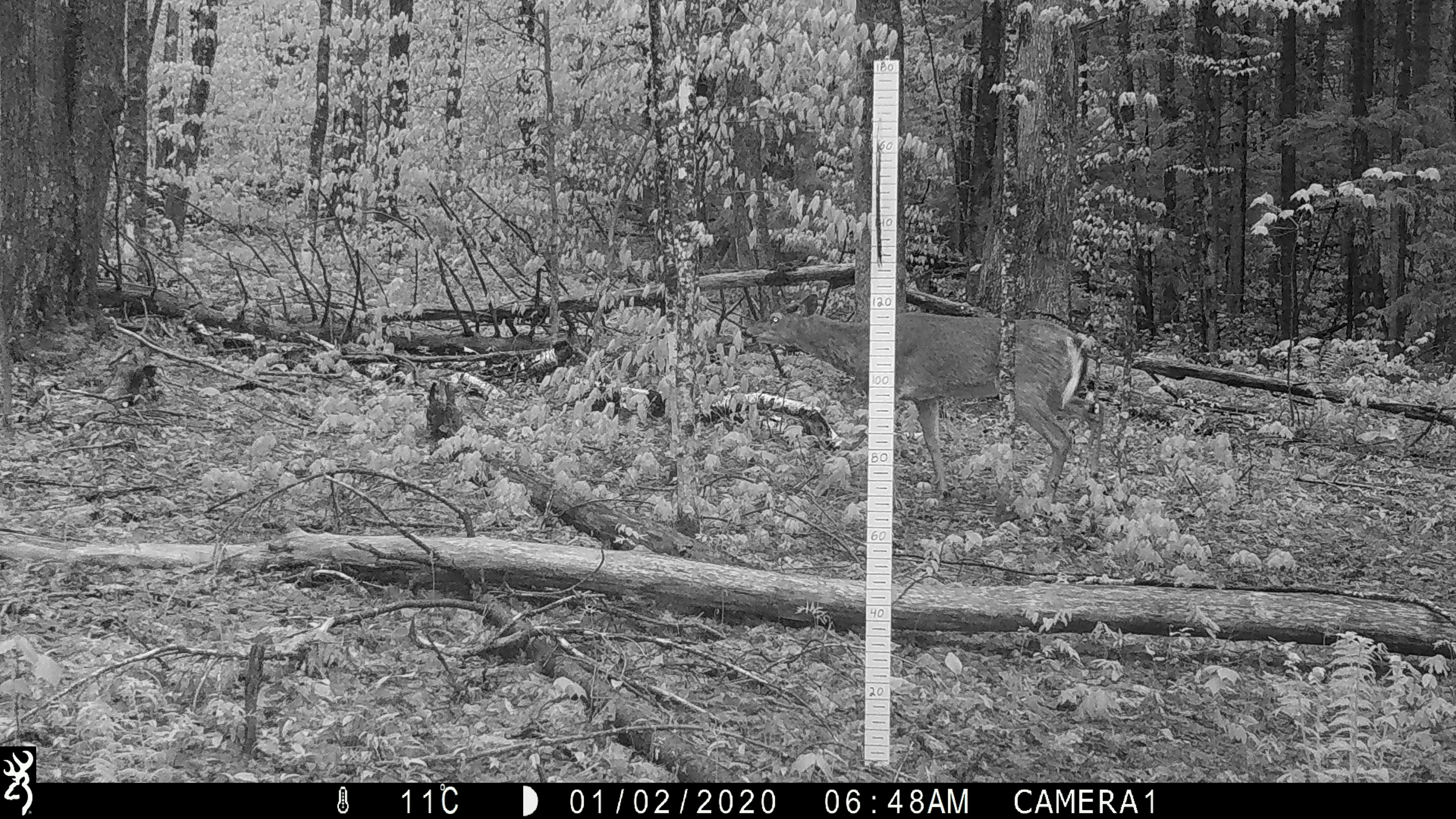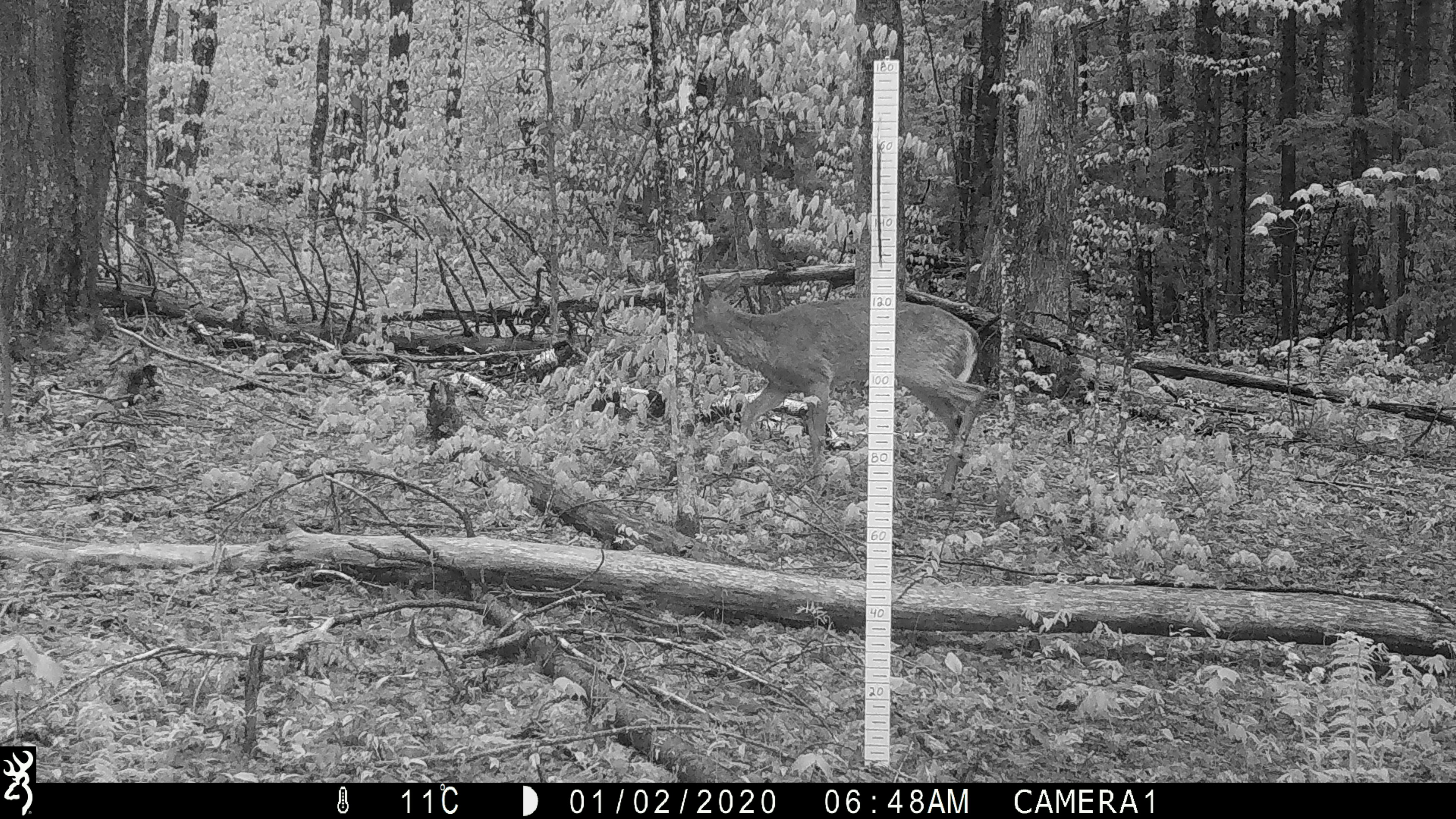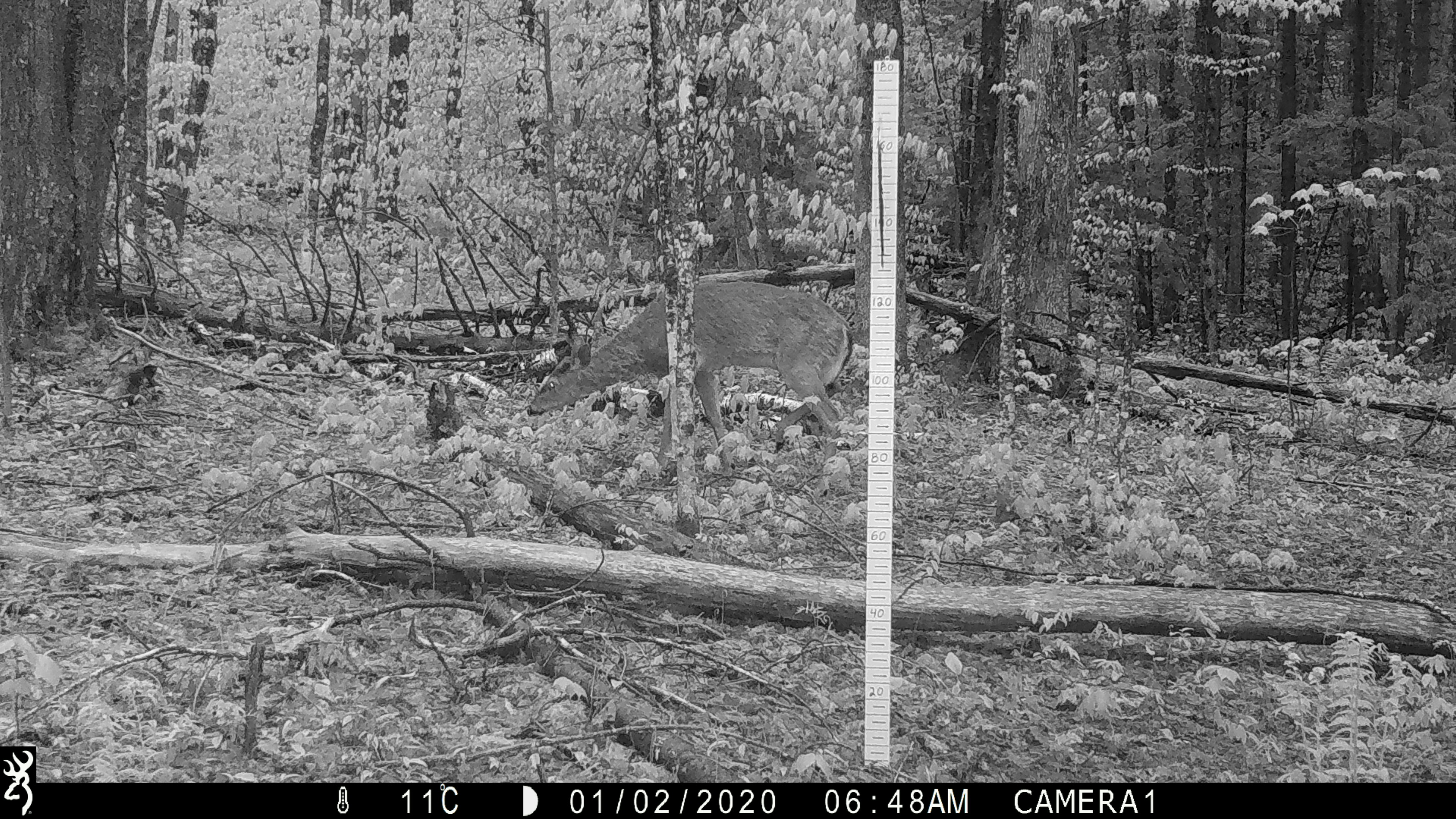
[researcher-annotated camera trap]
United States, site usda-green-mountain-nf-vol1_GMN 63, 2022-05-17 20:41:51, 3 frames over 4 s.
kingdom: Animalia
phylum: Chordata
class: Mammalia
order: Artiodactyla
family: Cervidae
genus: Odocoileus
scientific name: Odocoileus virginianus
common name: white-tailed deer